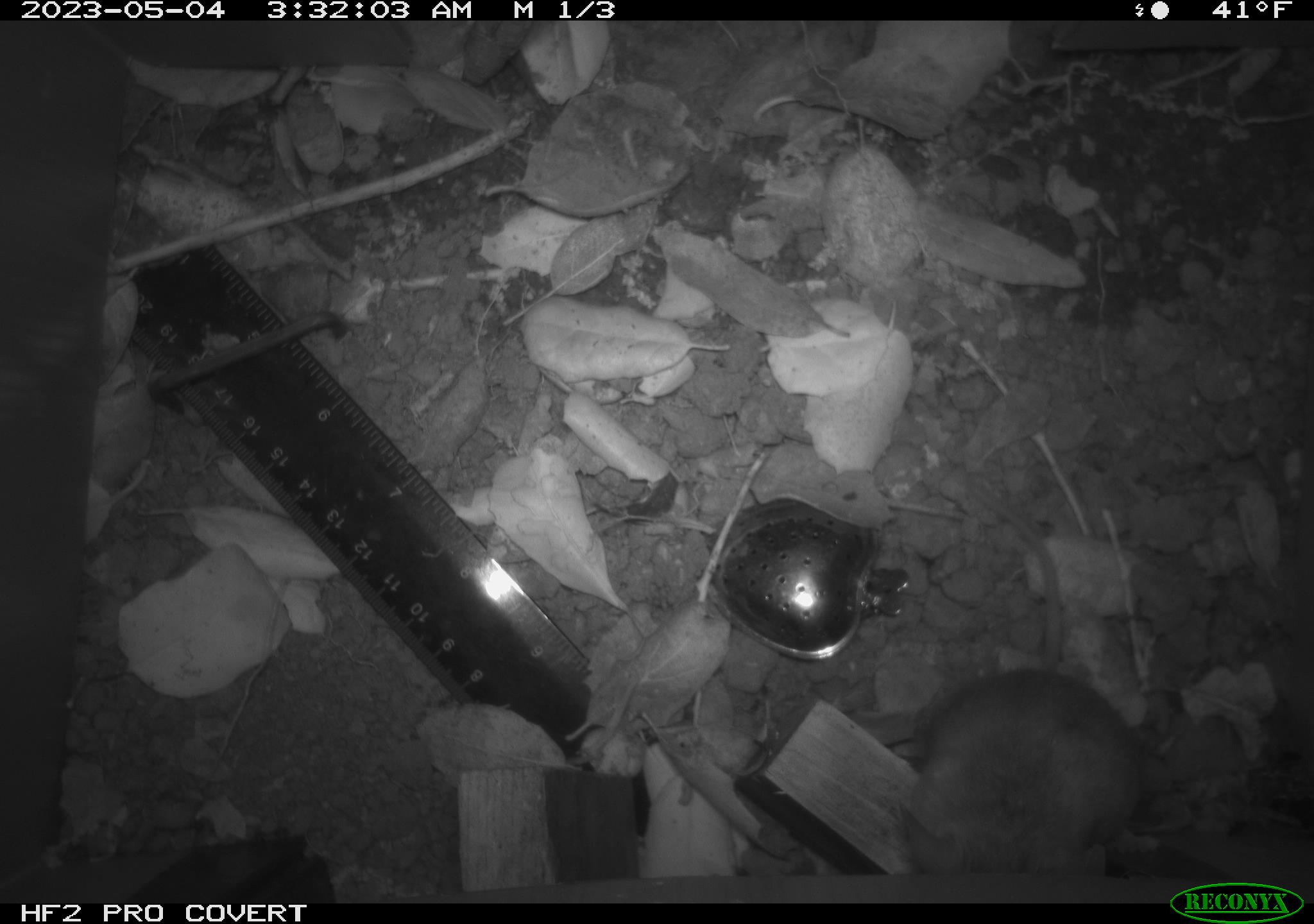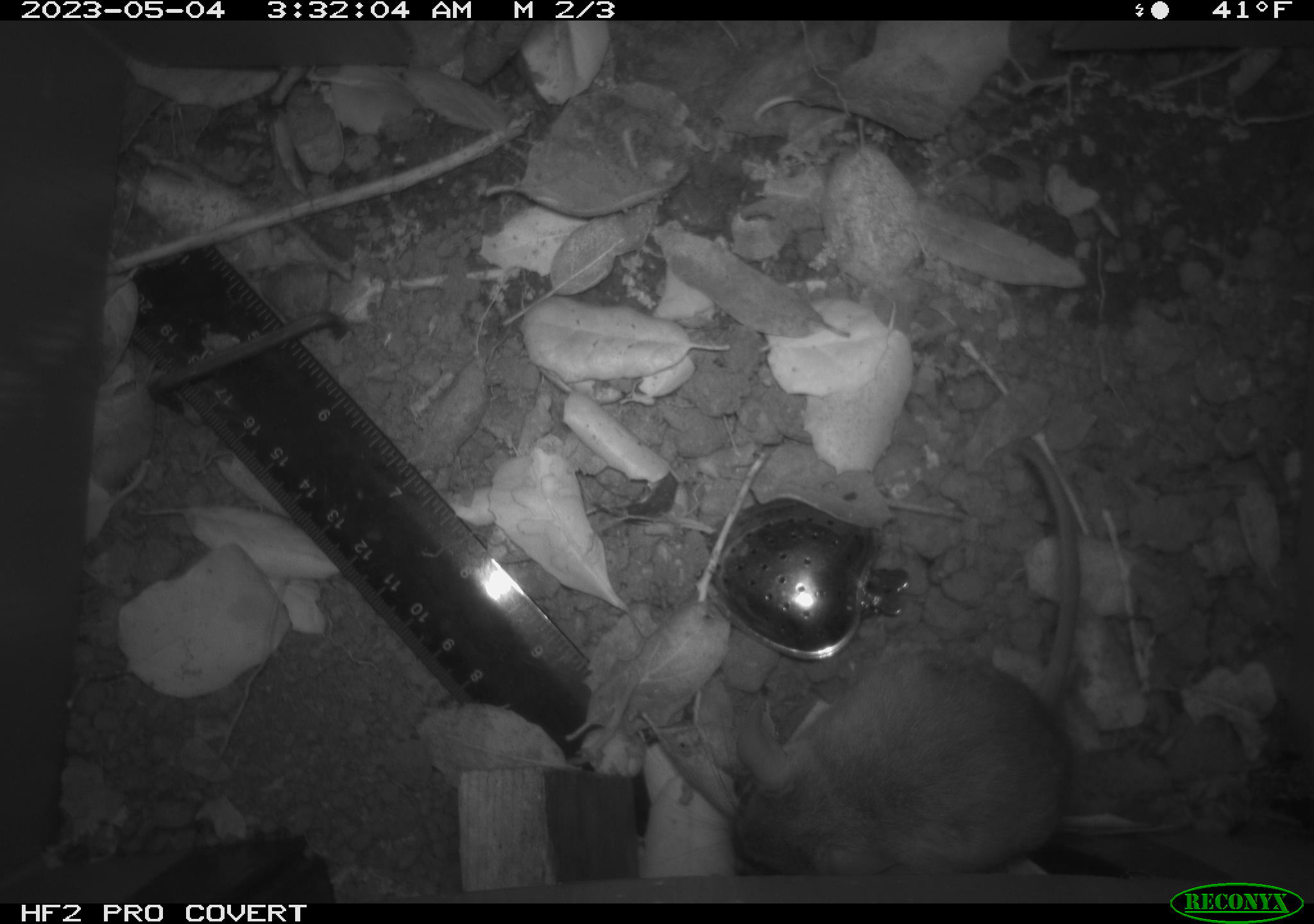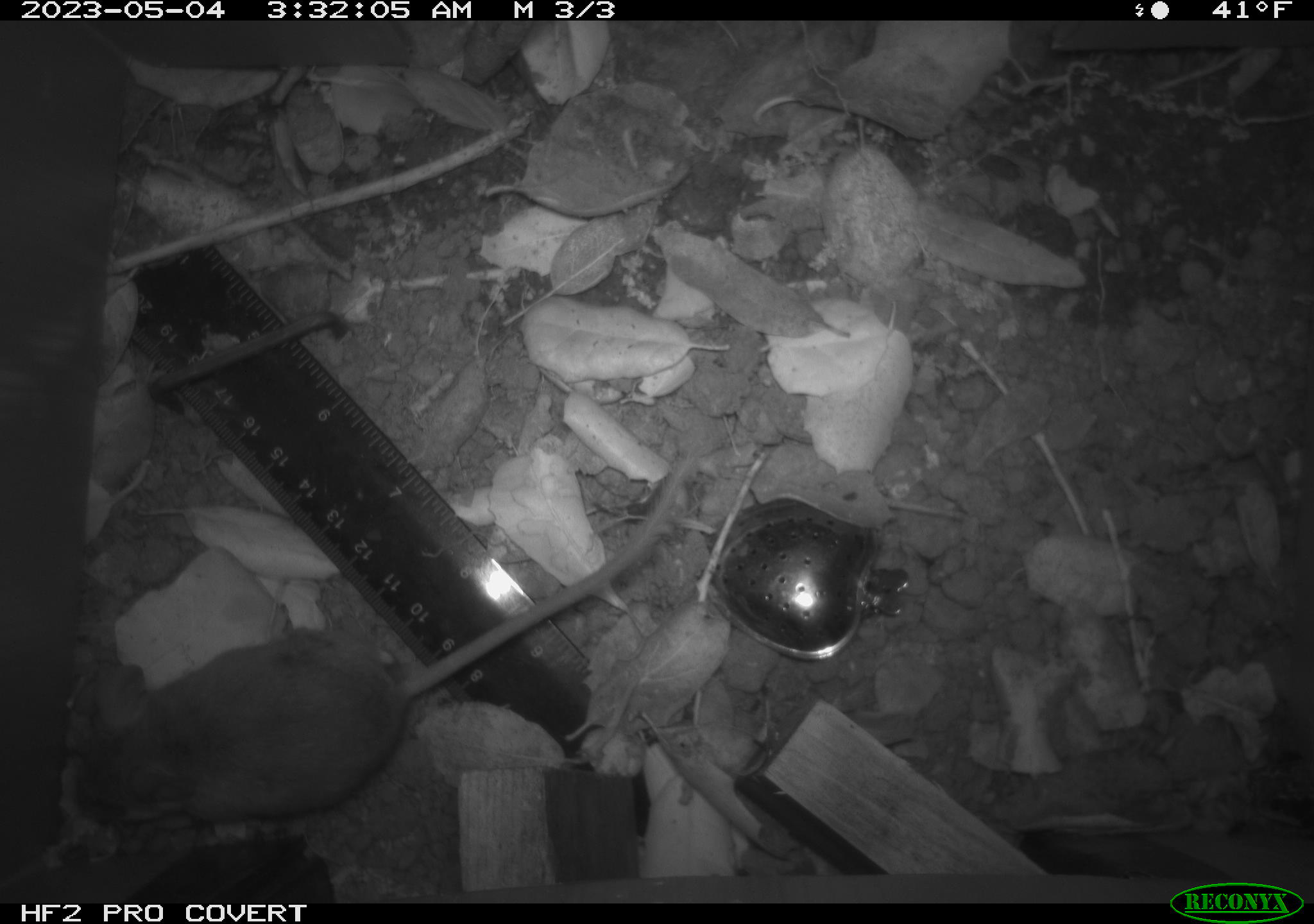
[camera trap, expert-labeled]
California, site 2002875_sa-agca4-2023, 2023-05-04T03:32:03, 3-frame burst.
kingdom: Animalia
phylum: Chordata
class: Mammalia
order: Rodentia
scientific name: Rodentia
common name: mouse species